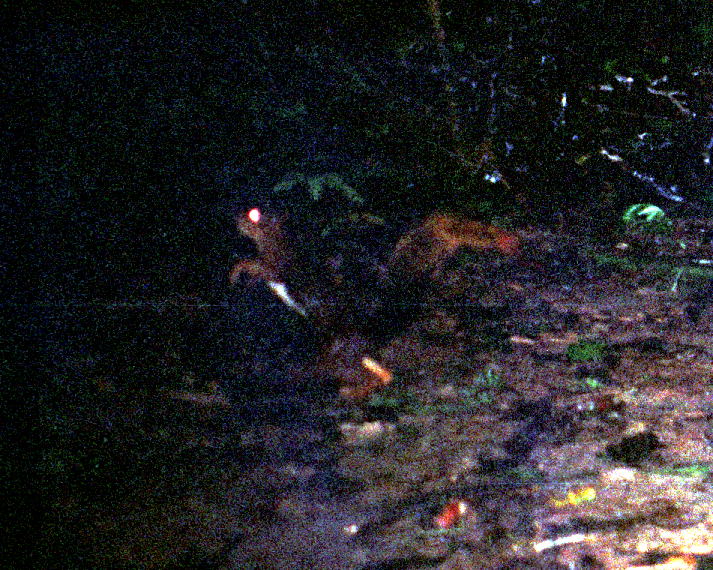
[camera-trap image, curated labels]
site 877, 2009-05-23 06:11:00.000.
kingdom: Animalia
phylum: Chordata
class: Mammalia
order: Rodentia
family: Sciuridae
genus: Sciurus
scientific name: Sciurus igniventris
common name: northern amazon red squirrel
Sciurus igniventris (northern amazon red squirrel).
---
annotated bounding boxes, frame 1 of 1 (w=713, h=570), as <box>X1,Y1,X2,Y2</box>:
sciurus igniventris: <box>229,202,523,403</box>